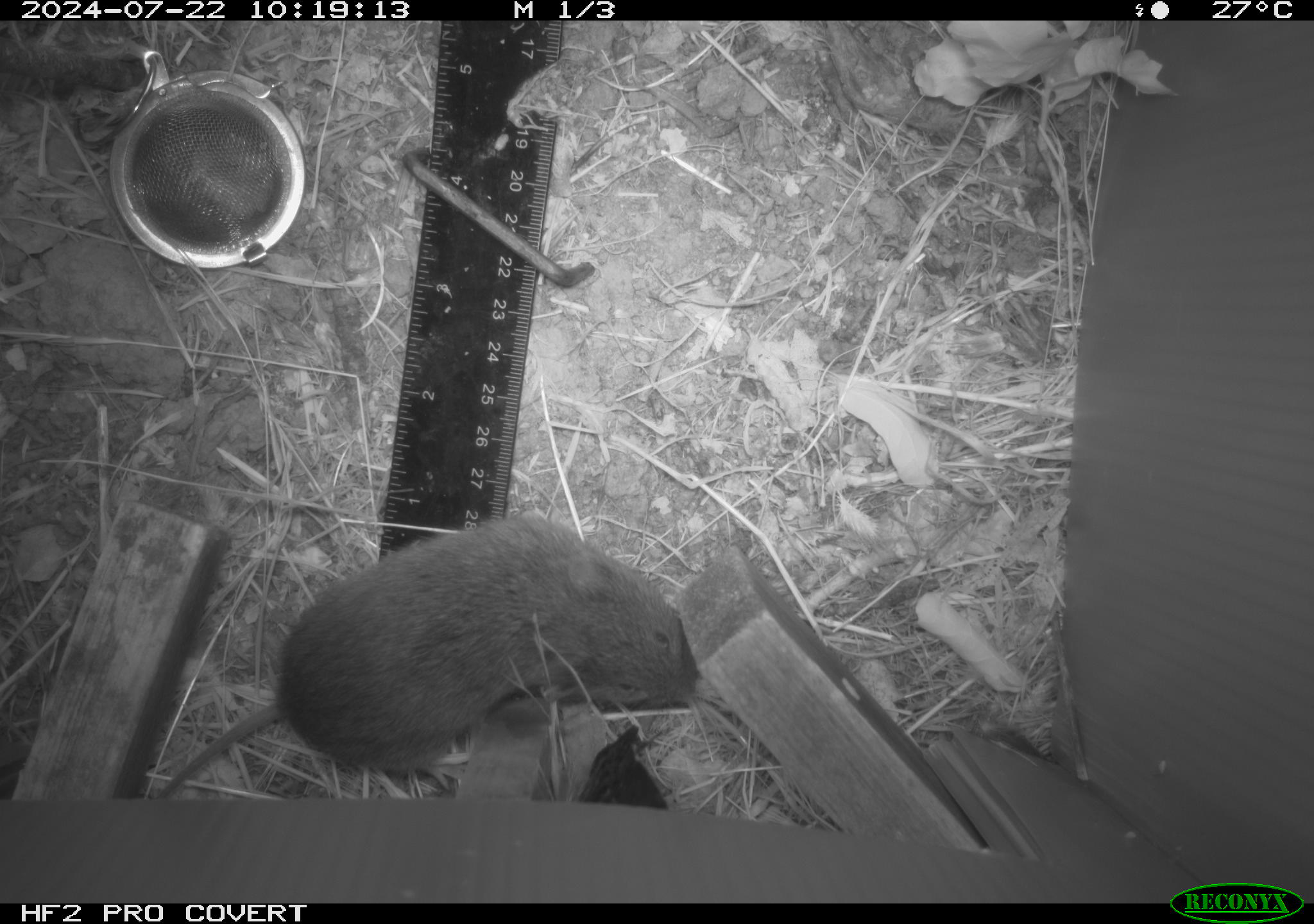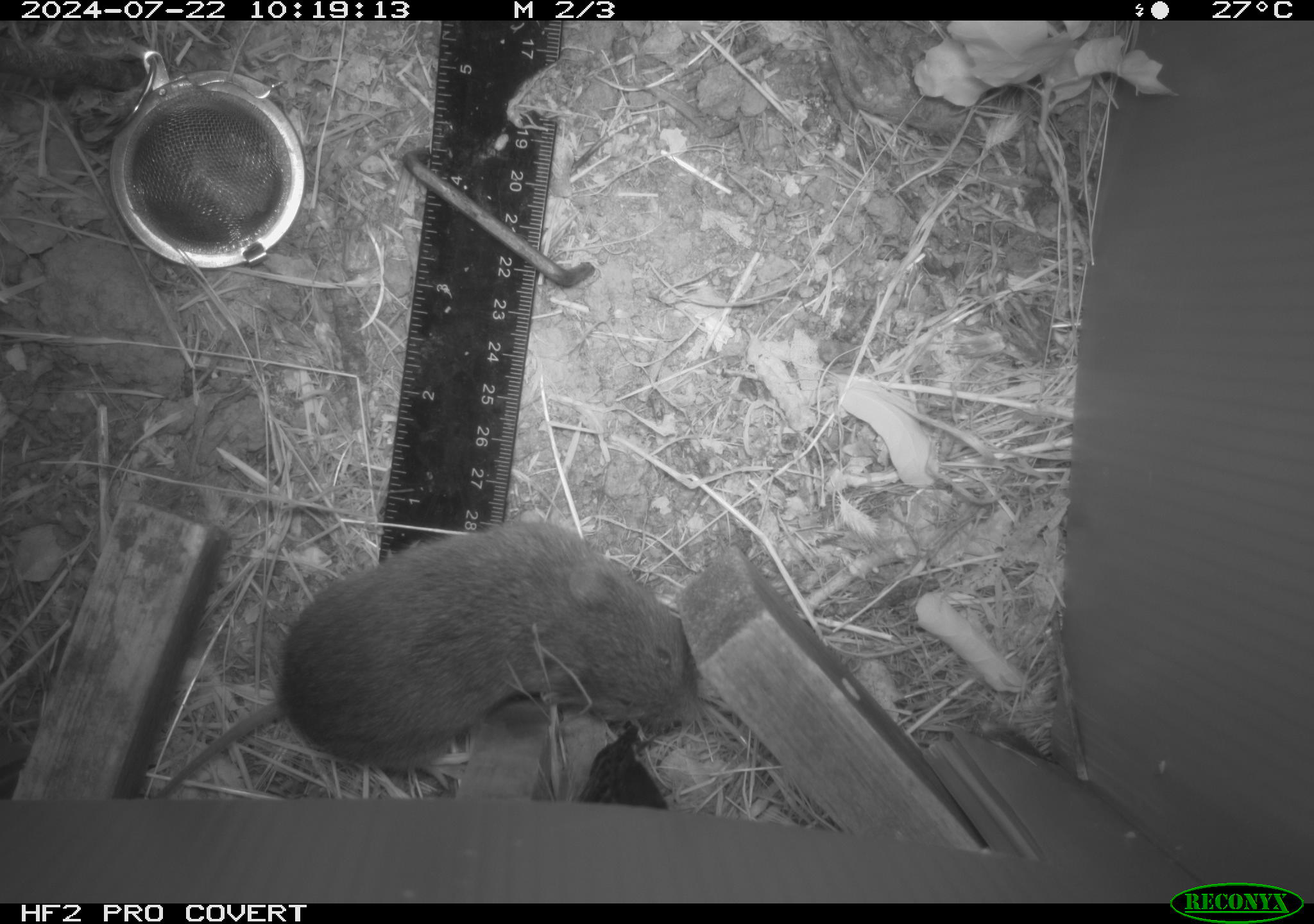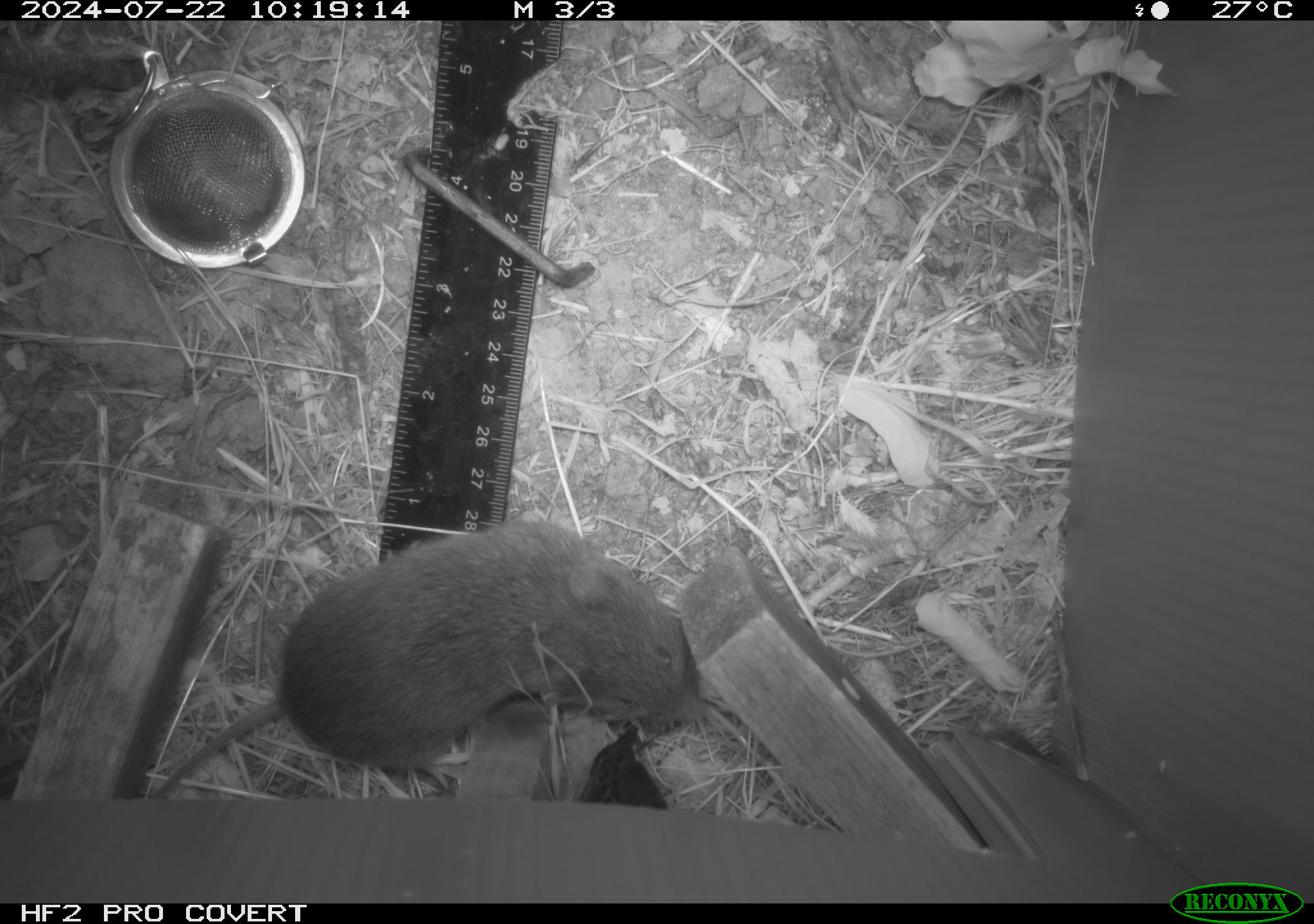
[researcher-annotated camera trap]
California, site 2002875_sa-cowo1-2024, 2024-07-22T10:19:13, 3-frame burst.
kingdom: Animalia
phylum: Chordata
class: Mammalia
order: Rodentia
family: Cricetidae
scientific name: Arvicolinae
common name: voles, lemmings, and muskrats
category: arvicolinae subfamily